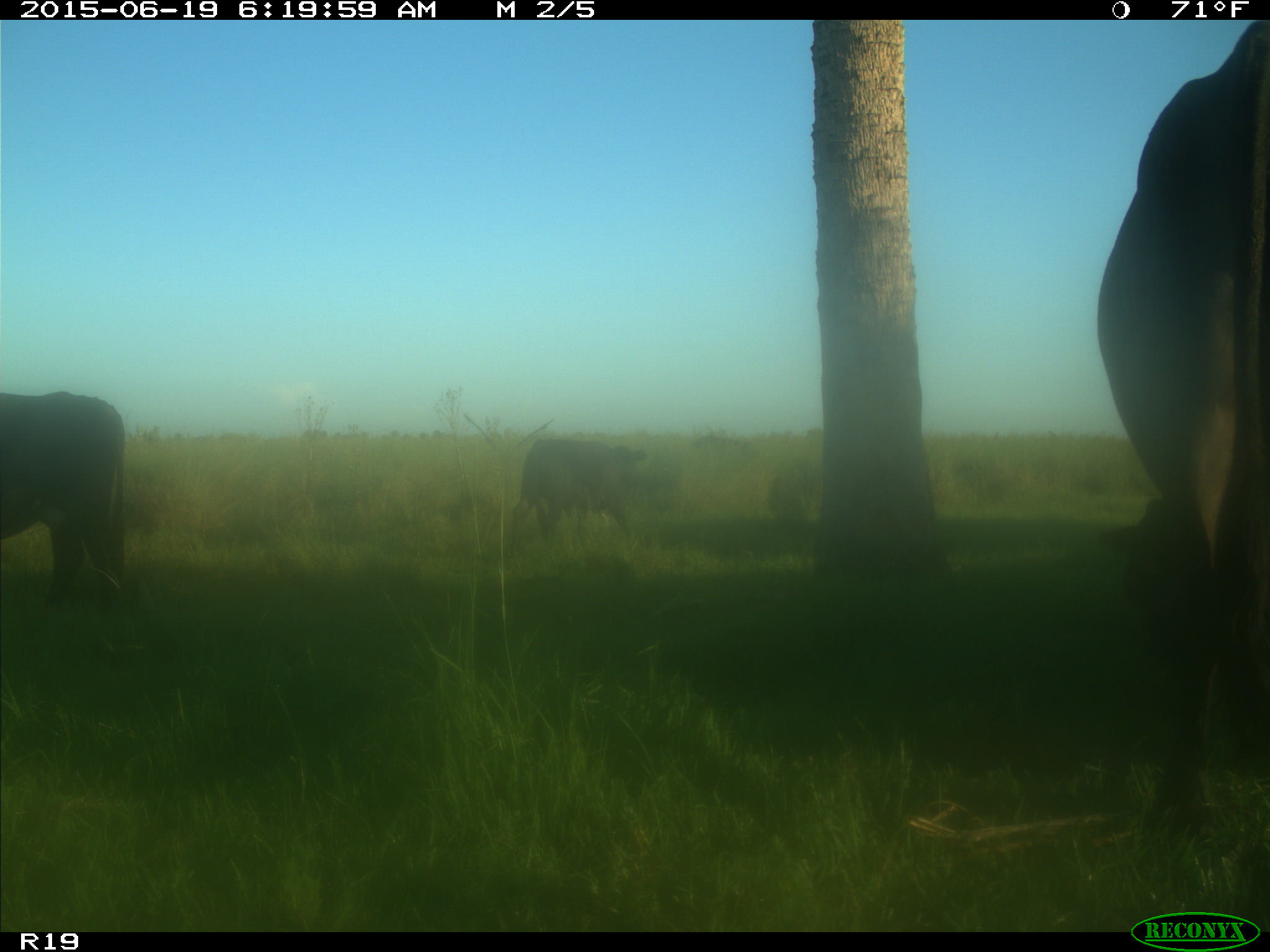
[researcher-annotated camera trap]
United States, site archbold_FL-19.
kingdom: Animalia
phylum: Chordata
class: Mammalia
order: Artiodactyla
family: Bovidae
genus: Bos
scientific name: Bos taurus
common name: domestic cow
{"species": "Bos taurus (domestic cow)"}